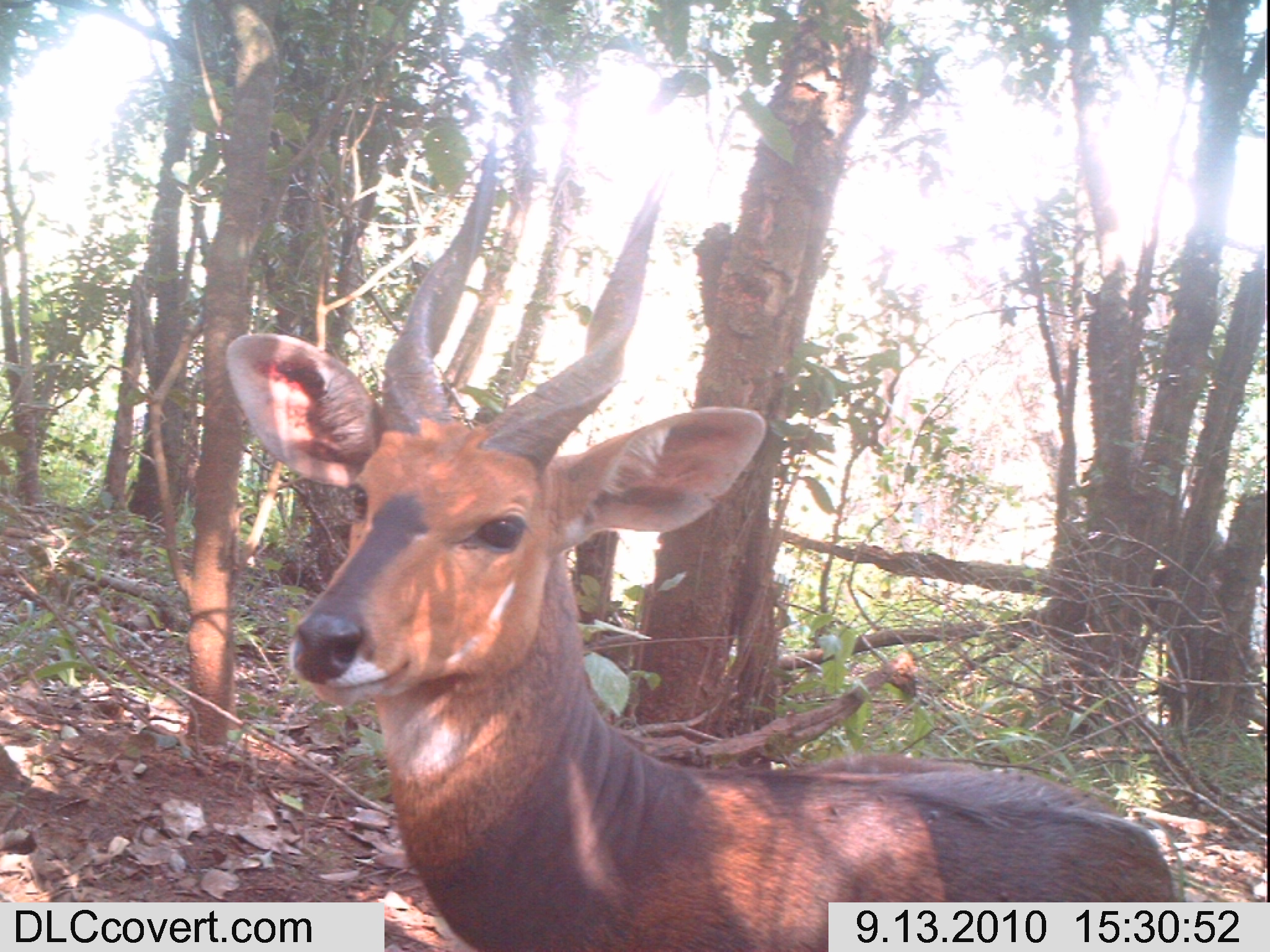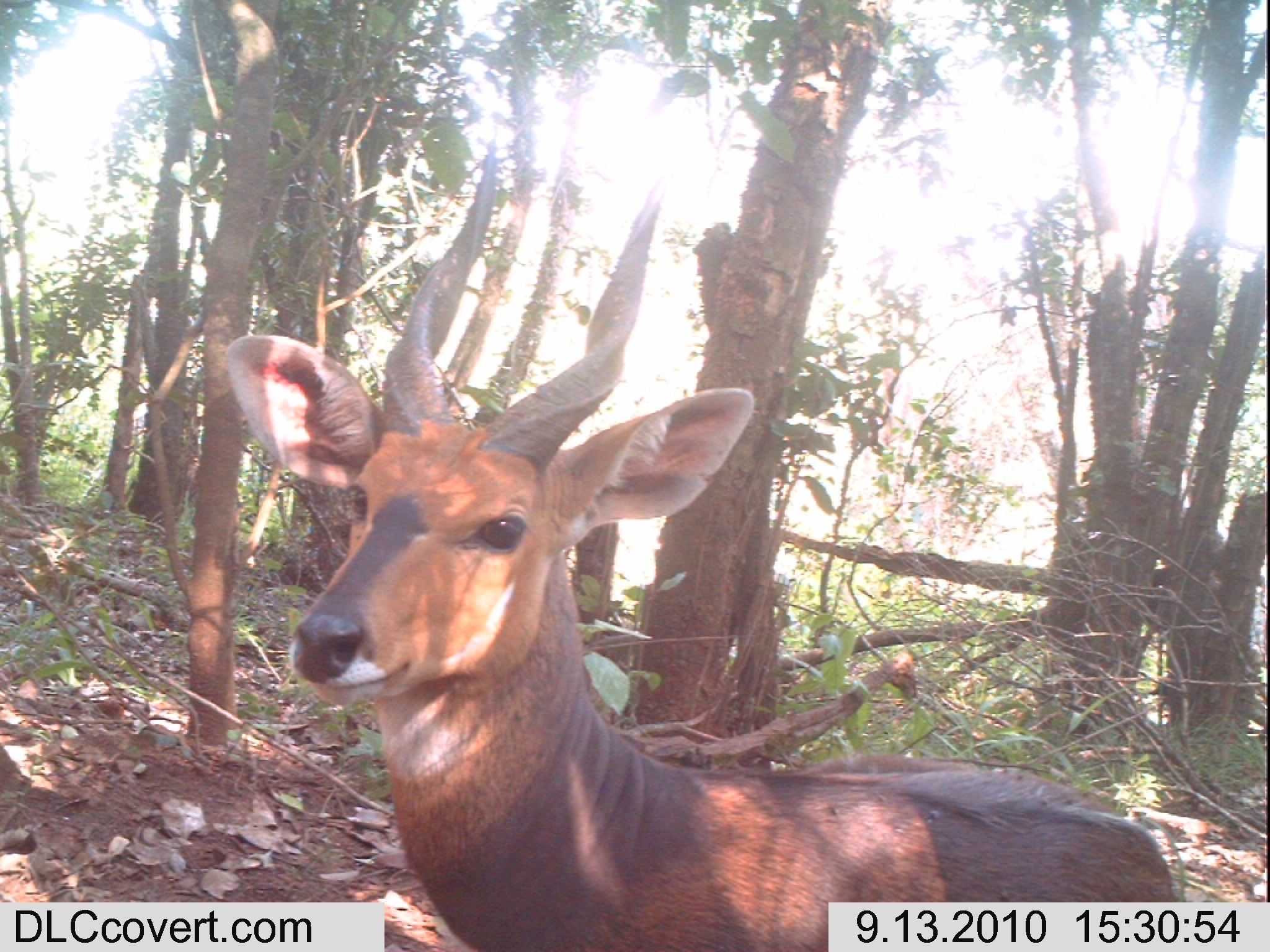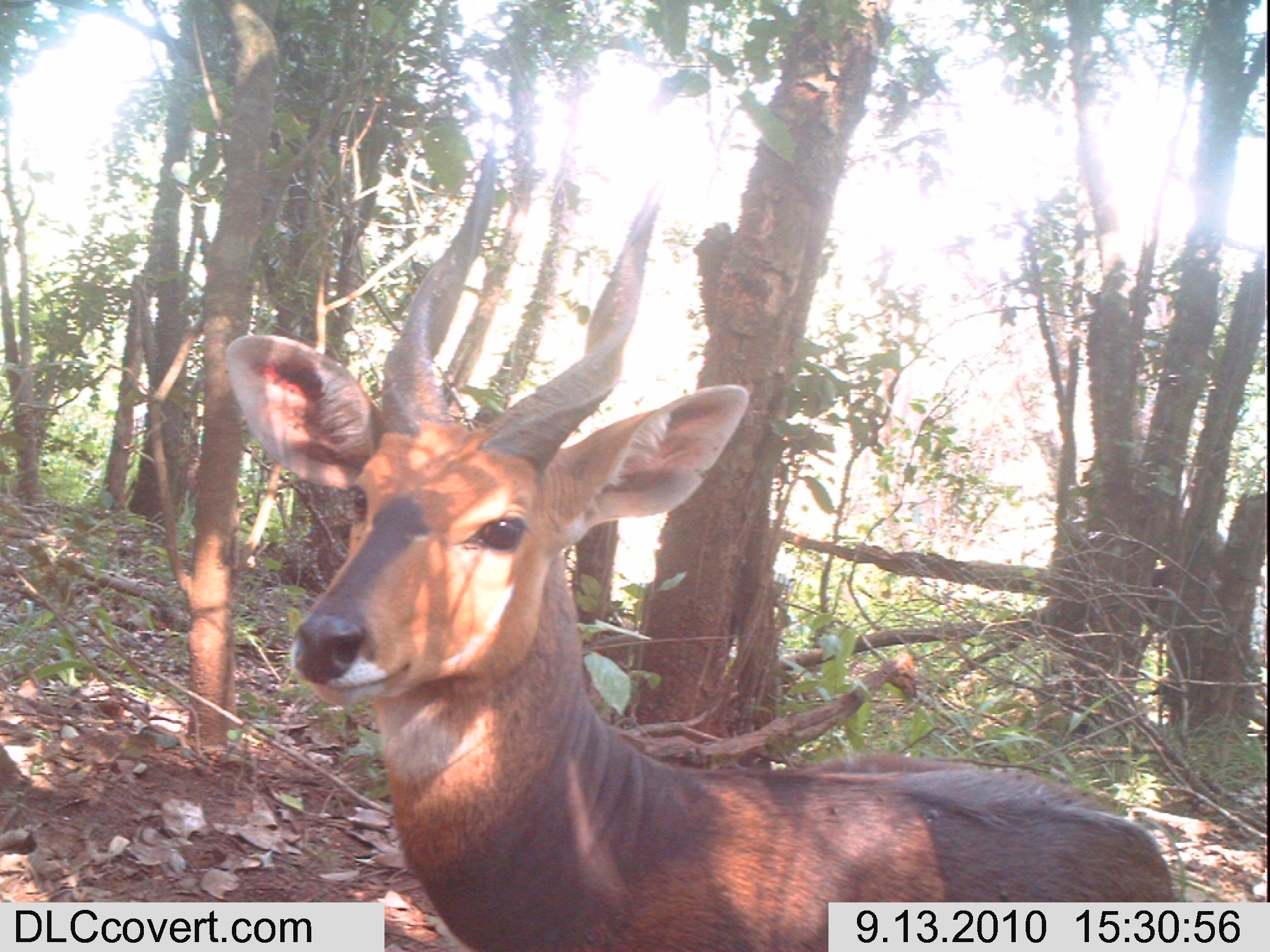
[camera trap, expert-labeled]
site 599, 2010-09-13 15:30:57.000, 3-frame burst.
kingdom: Animalia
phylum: Chordata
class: Mammalia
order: Artiodactyla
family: Bovidae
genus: Tragelaphus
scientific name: Tragelaphus scriptus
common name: bushbuck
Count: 1.